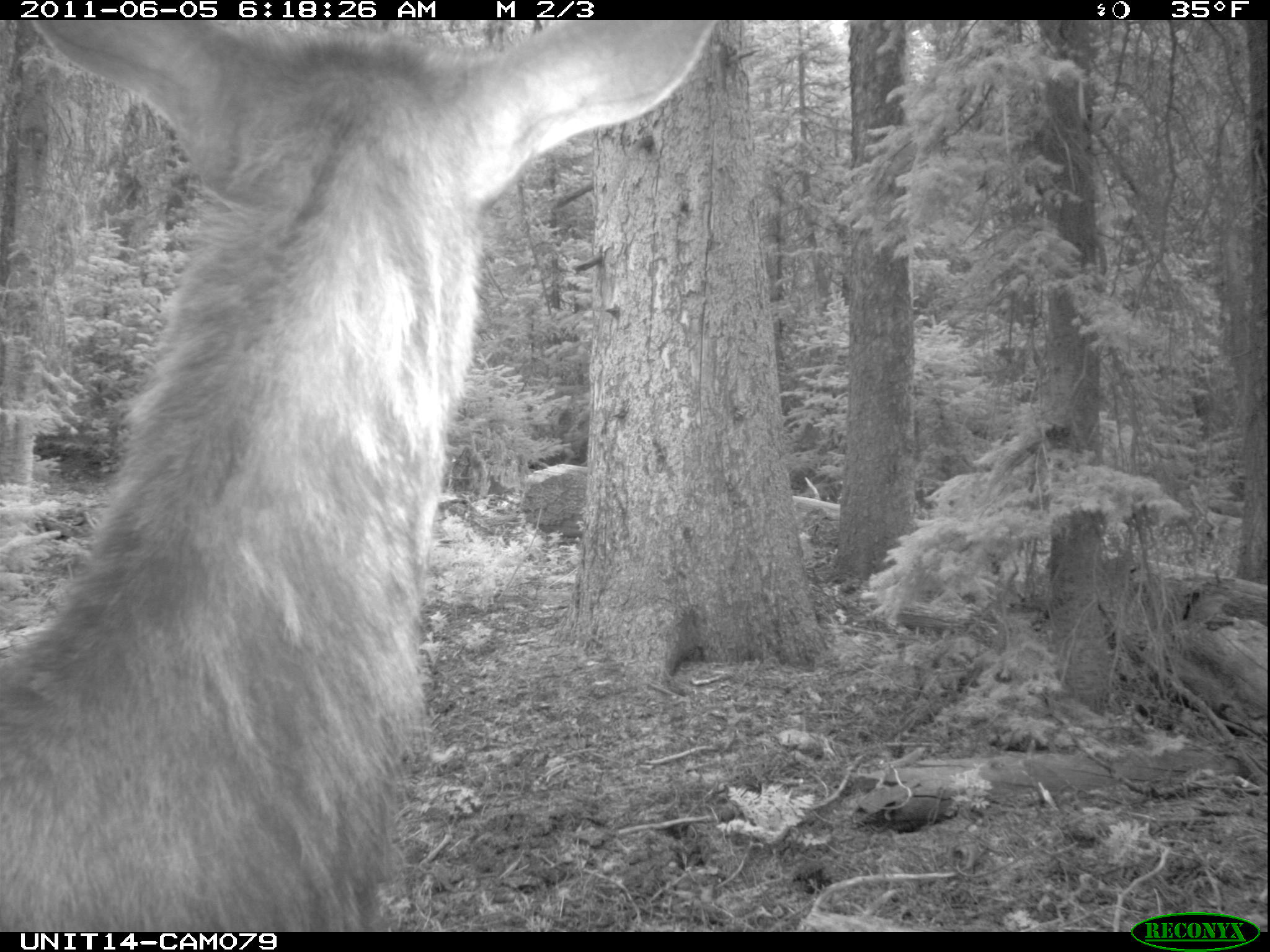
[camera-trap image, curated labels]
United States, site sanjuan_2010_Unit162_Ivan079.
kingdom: Animalia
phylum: Chordata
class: Mammalia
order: Artiodactyla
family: Cervidae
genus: Cervus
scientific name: Cervus elaphus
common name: red deer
Cervus elaphus (red deer).